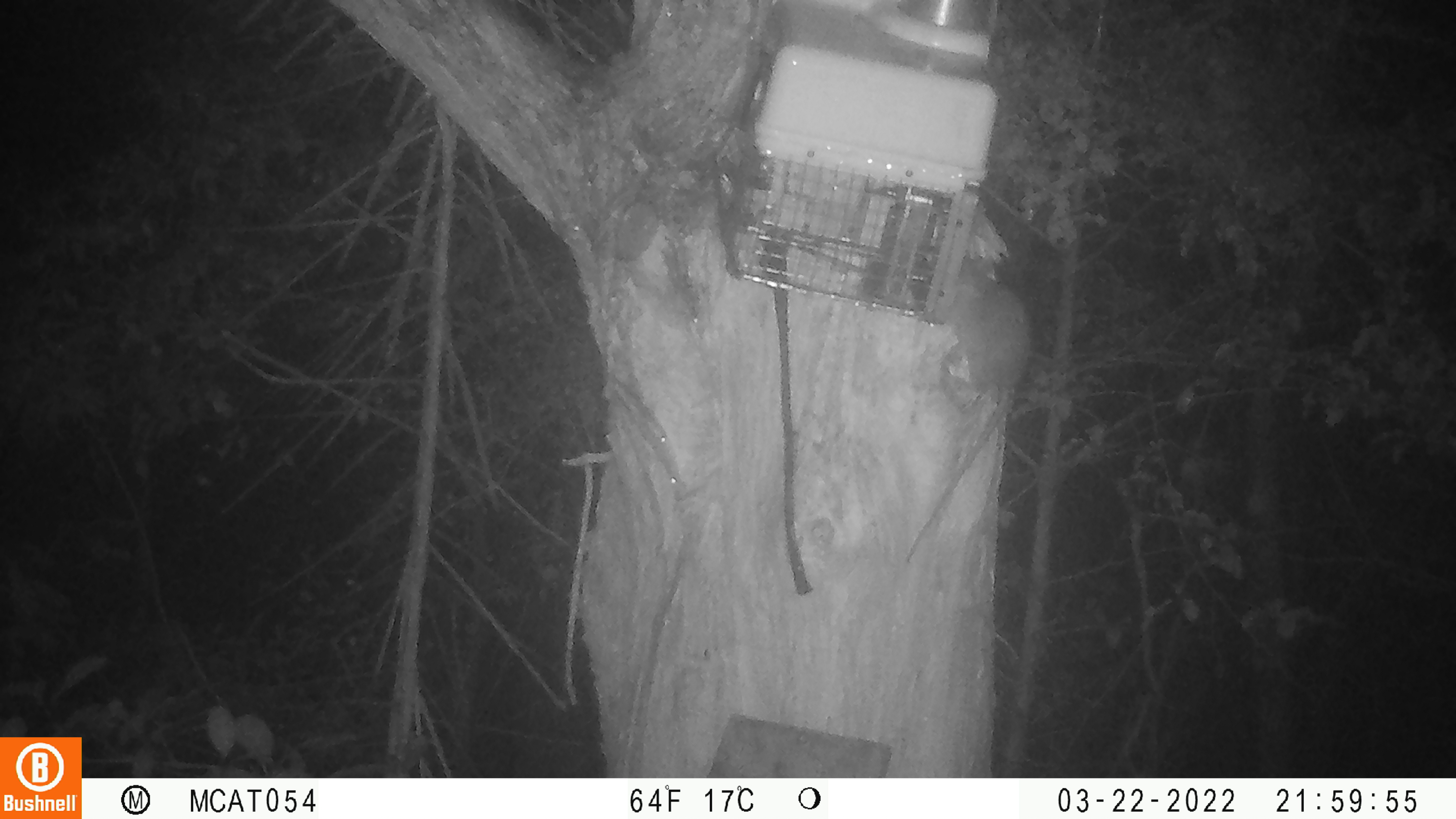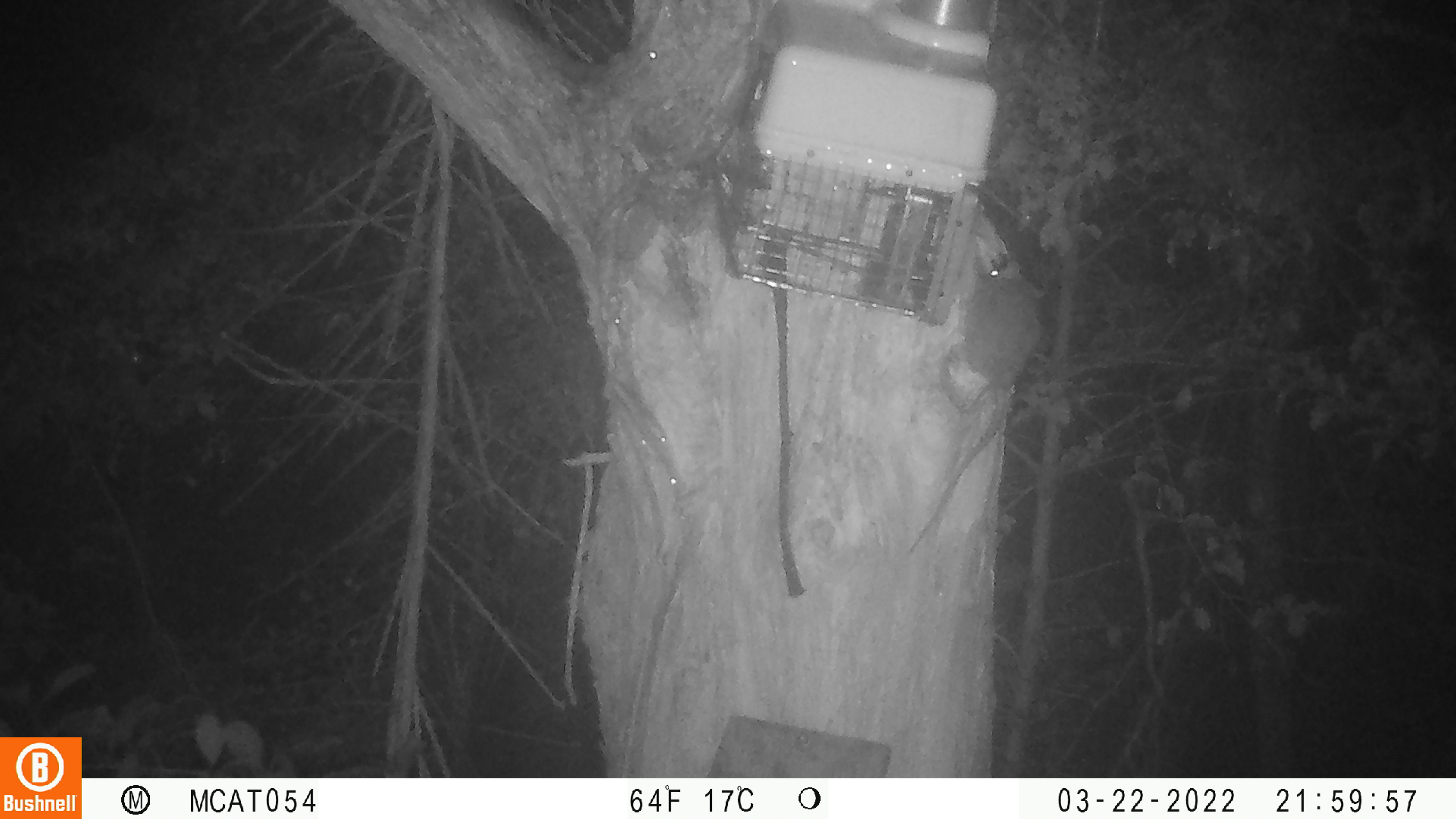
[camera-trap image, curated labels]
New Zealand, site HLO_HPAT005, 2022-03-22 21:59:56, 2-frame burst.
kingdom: Animalia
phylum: Chordata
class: Mammalia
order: Rodentia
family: Muridae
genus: Rattus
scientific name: Rattus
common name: rat